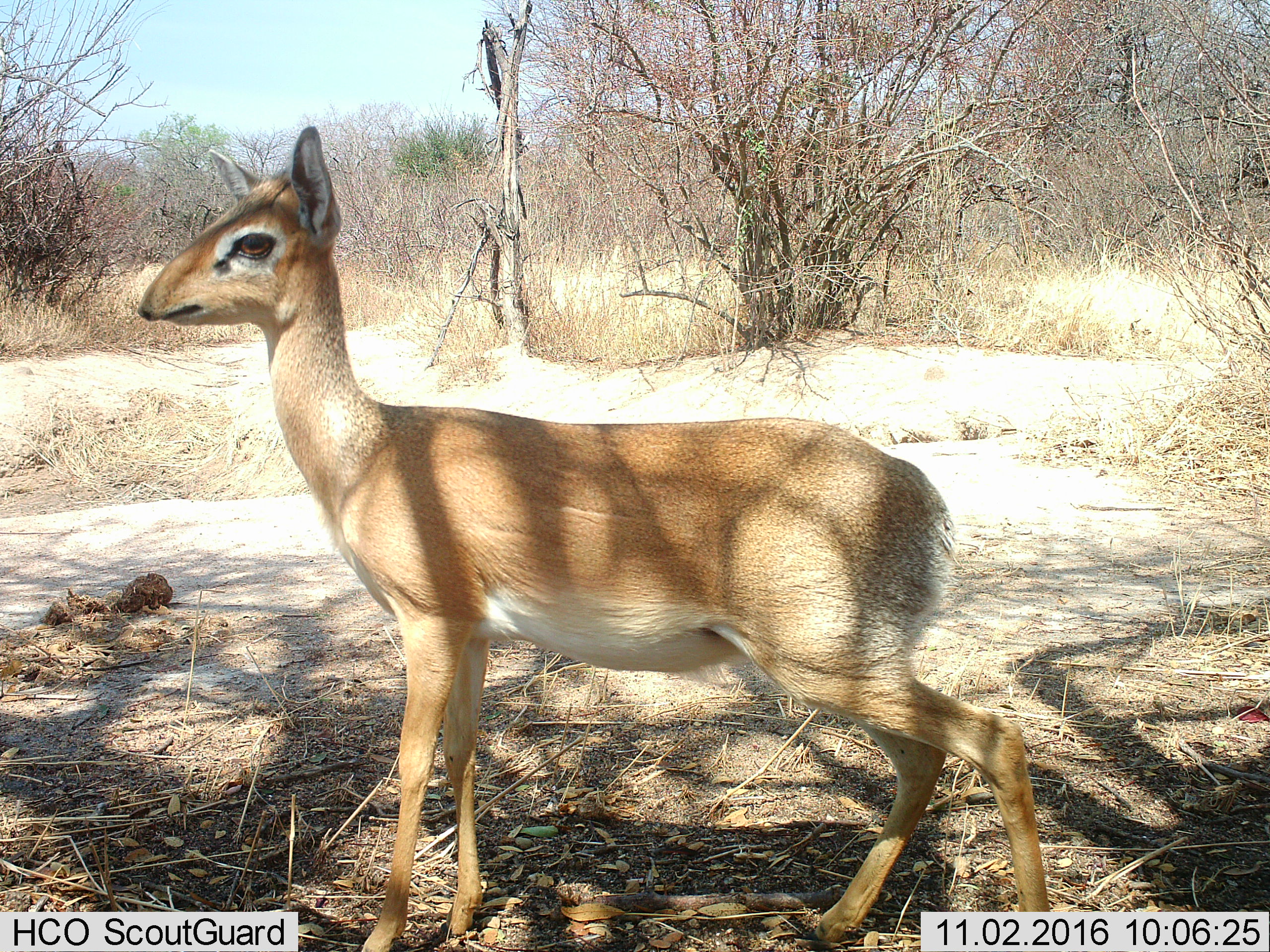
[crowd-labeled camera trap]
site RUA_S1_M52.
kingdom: Animalia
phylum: Chordata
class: Mammalia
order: Artiodactyla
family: Bovidae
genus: Madoqua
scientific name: Madoqua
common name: dik-dik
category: dikdik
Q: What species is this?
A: Dikdik (dik-dik) (Madoqua).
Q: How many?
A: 1.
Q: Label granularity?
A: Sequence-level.